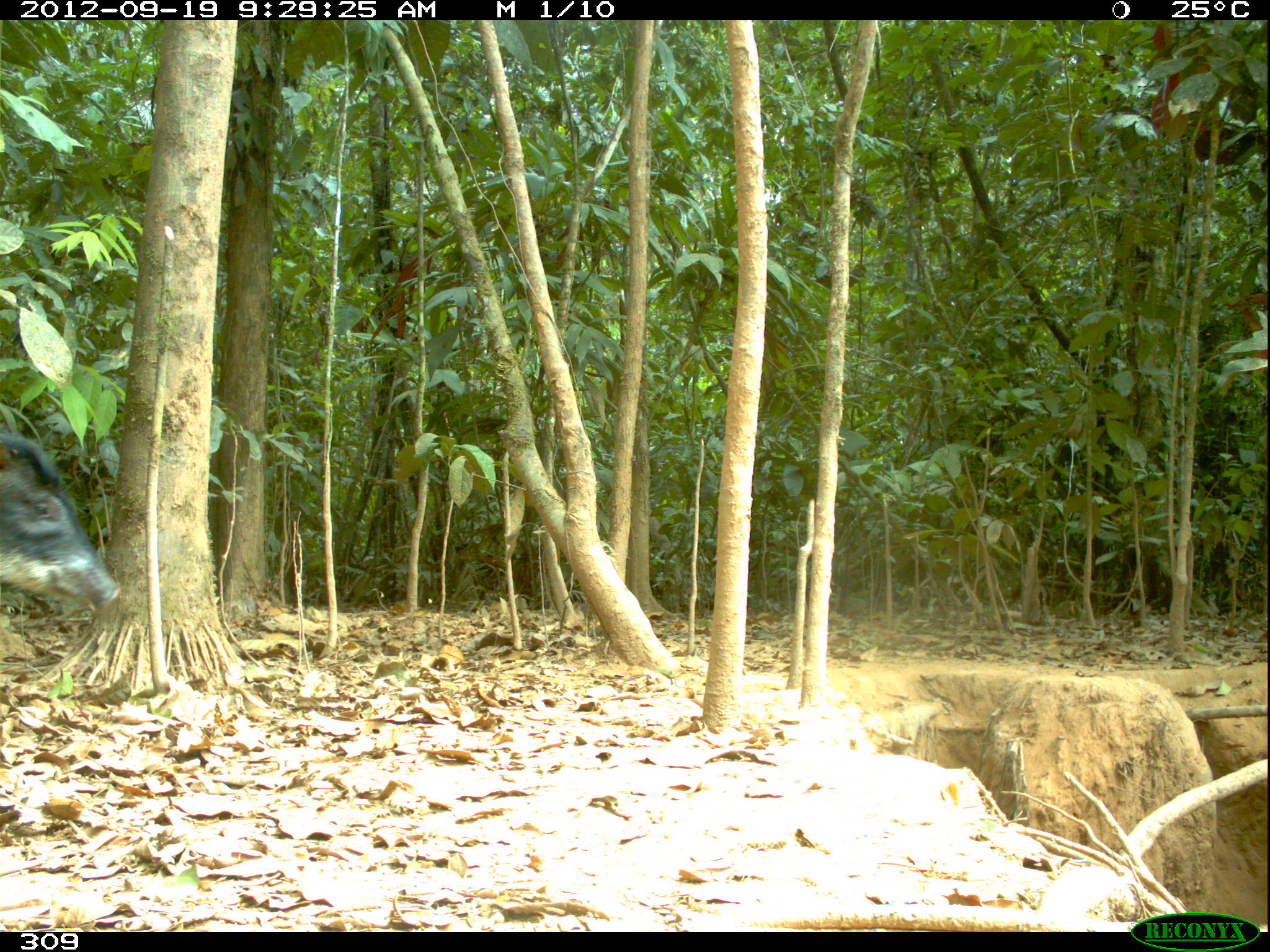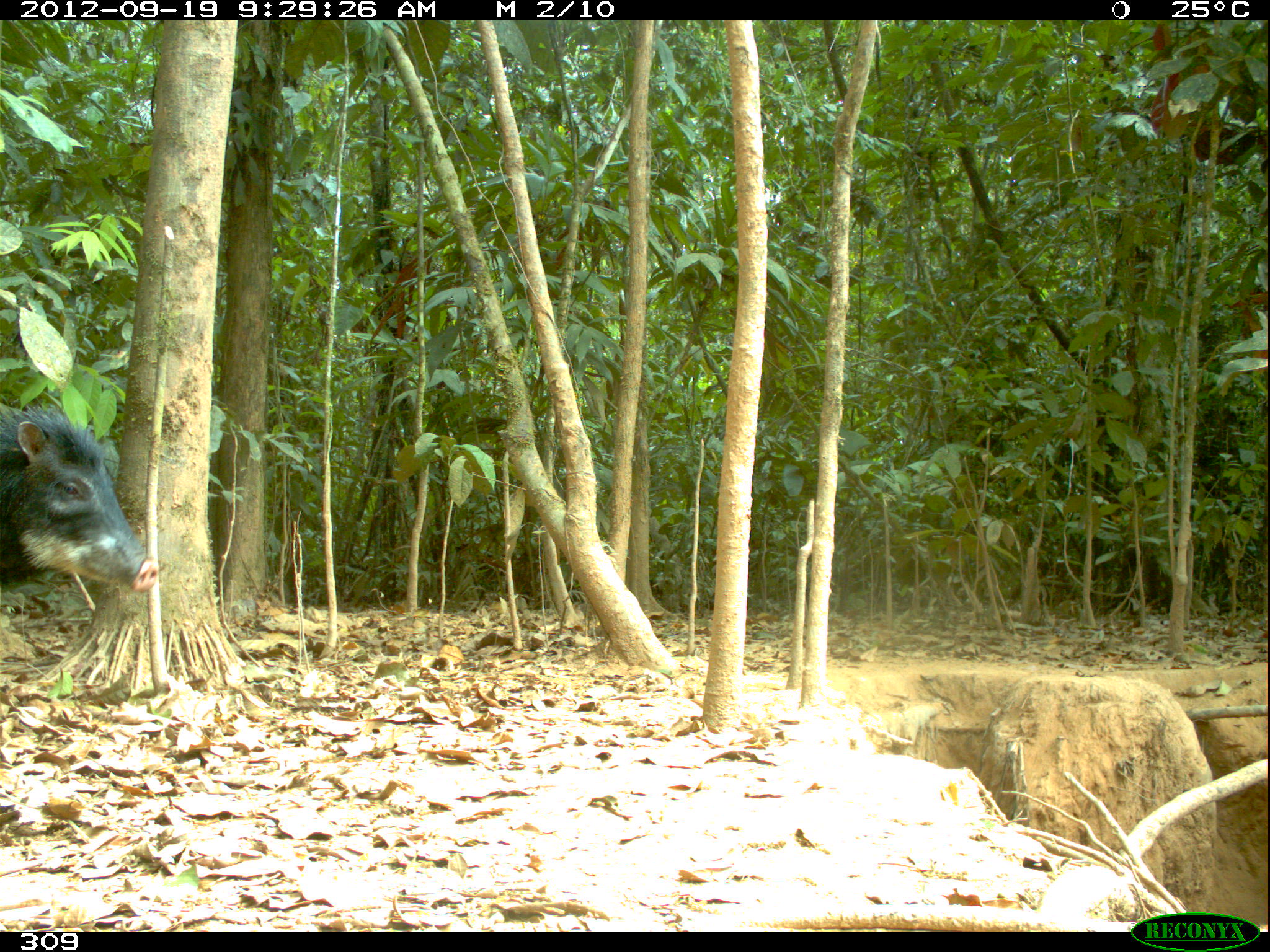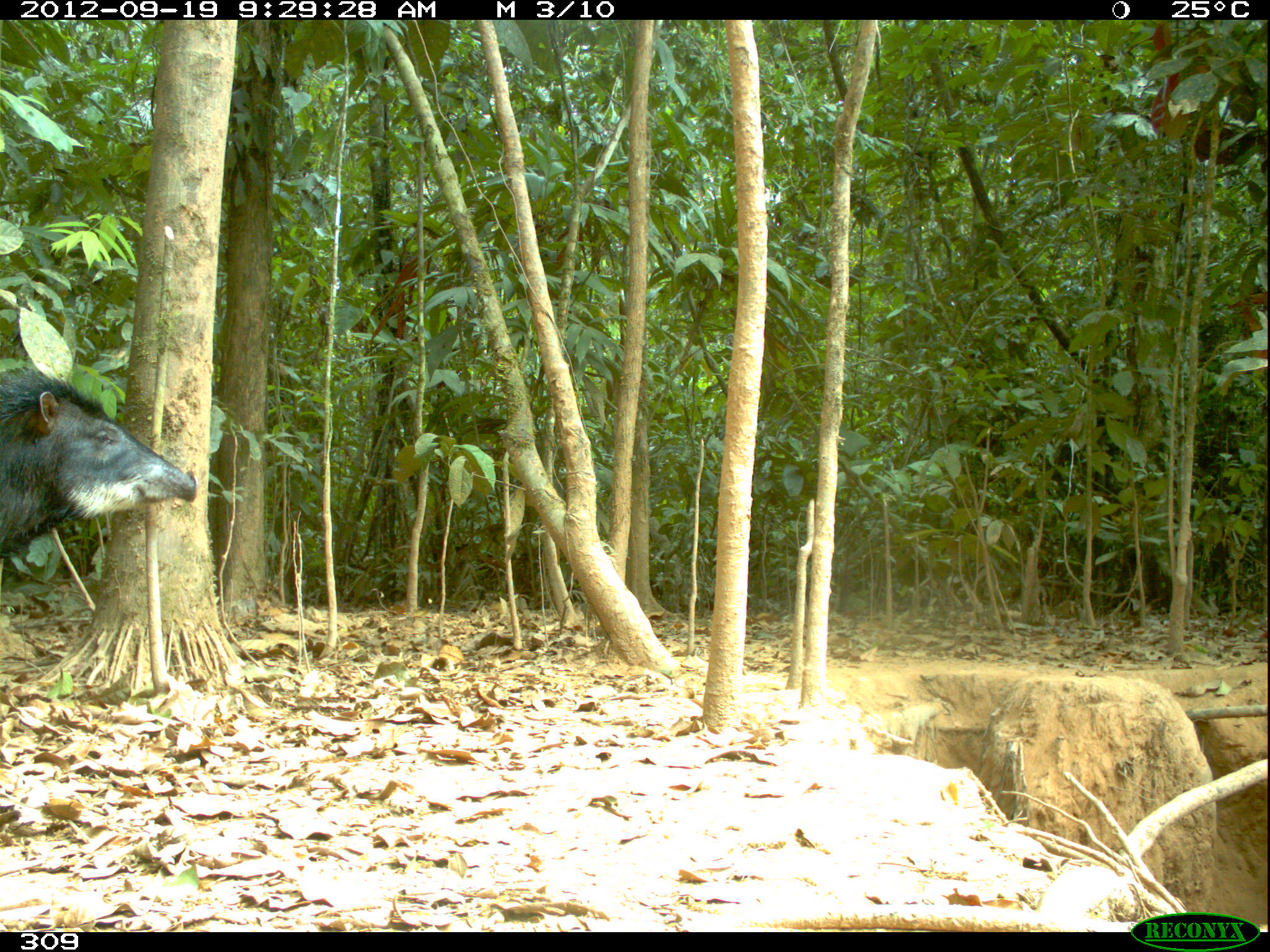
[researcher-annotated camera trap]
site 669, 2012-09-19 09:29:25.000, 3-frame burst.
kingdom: Animalia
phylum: Chordata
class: Mammalia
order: Artiodactyla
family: Tayassuidae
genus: Tayassu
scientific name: Tayassu pecari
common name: white-lipped peccary